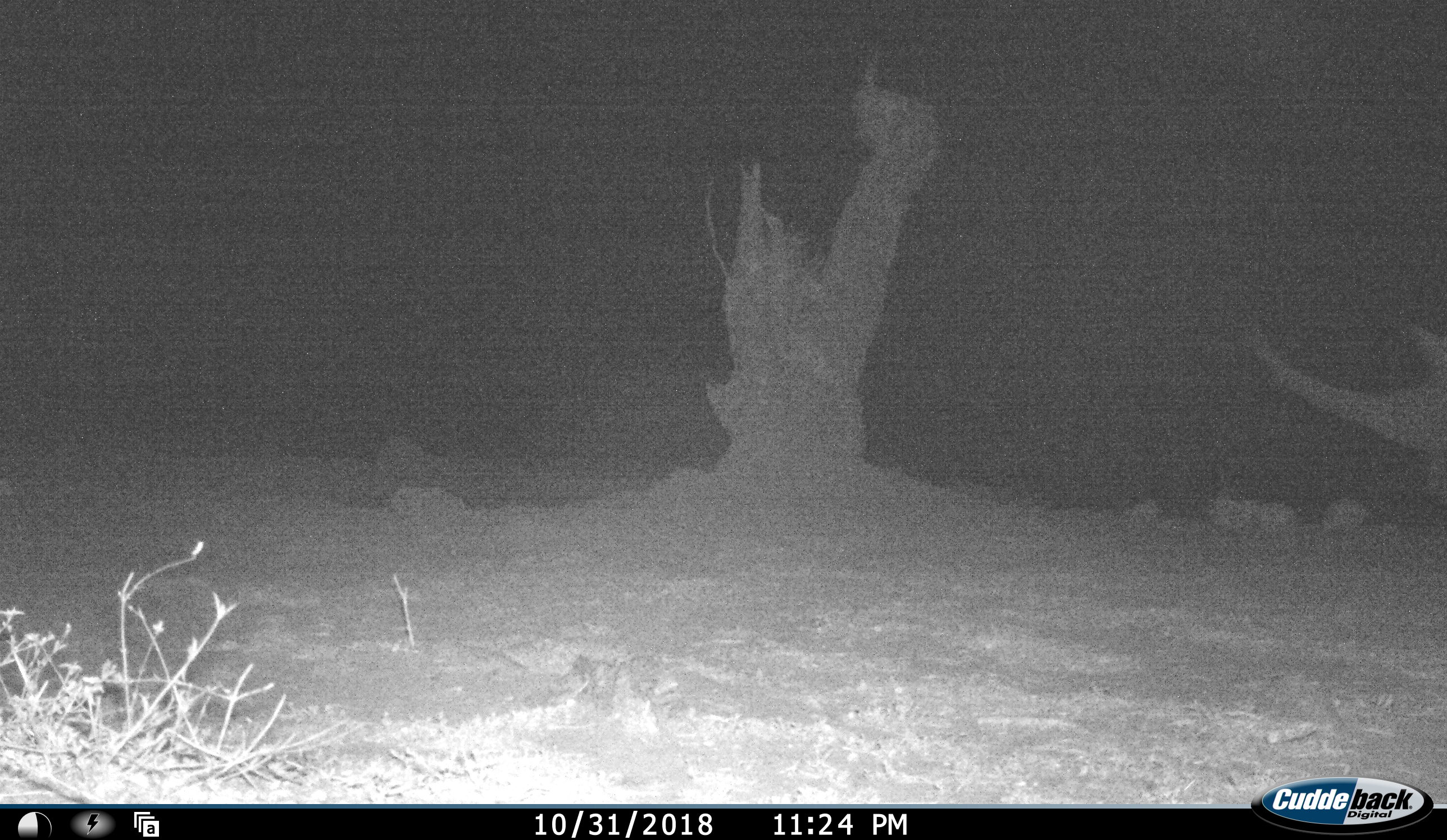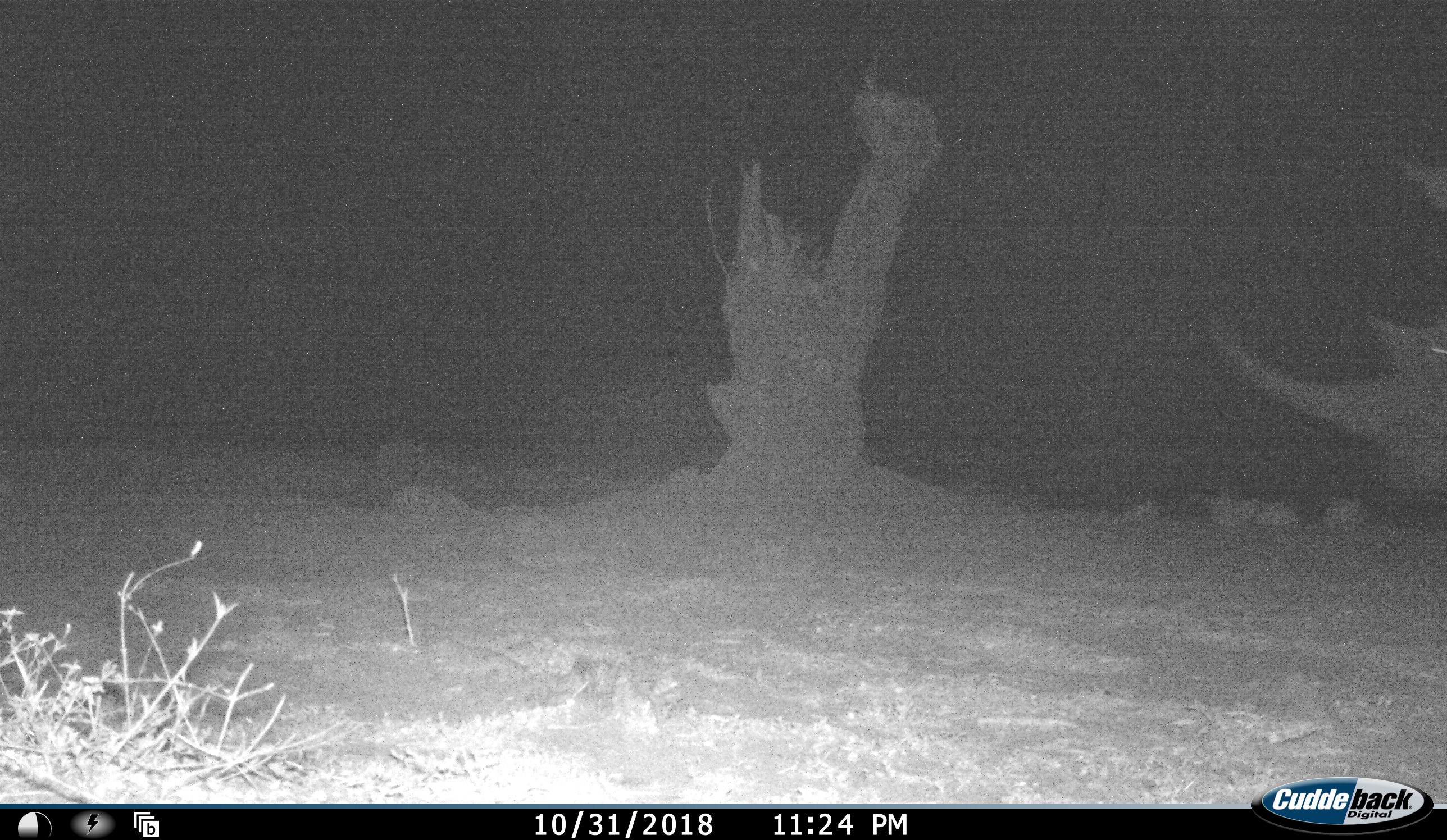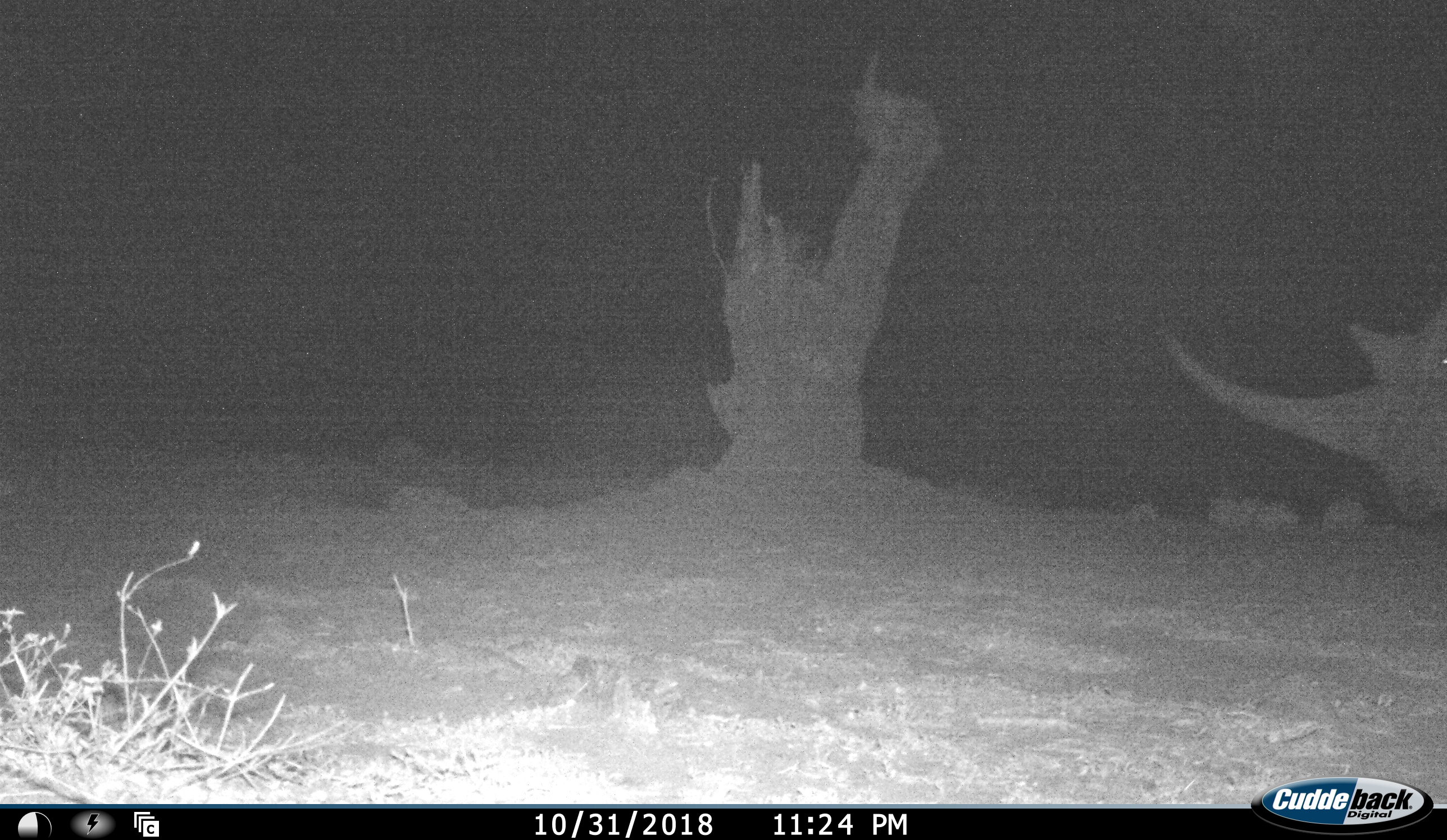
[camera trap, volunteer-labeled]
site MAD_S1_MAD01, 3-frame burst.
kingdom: Animalia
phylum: Chordata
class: Mammalia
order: Perissodactyla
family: Rhinocerotidae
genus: Diceros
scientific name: Diceros bicornis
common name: black rhinoceros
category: rhinocerosblack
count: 1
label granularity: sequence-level